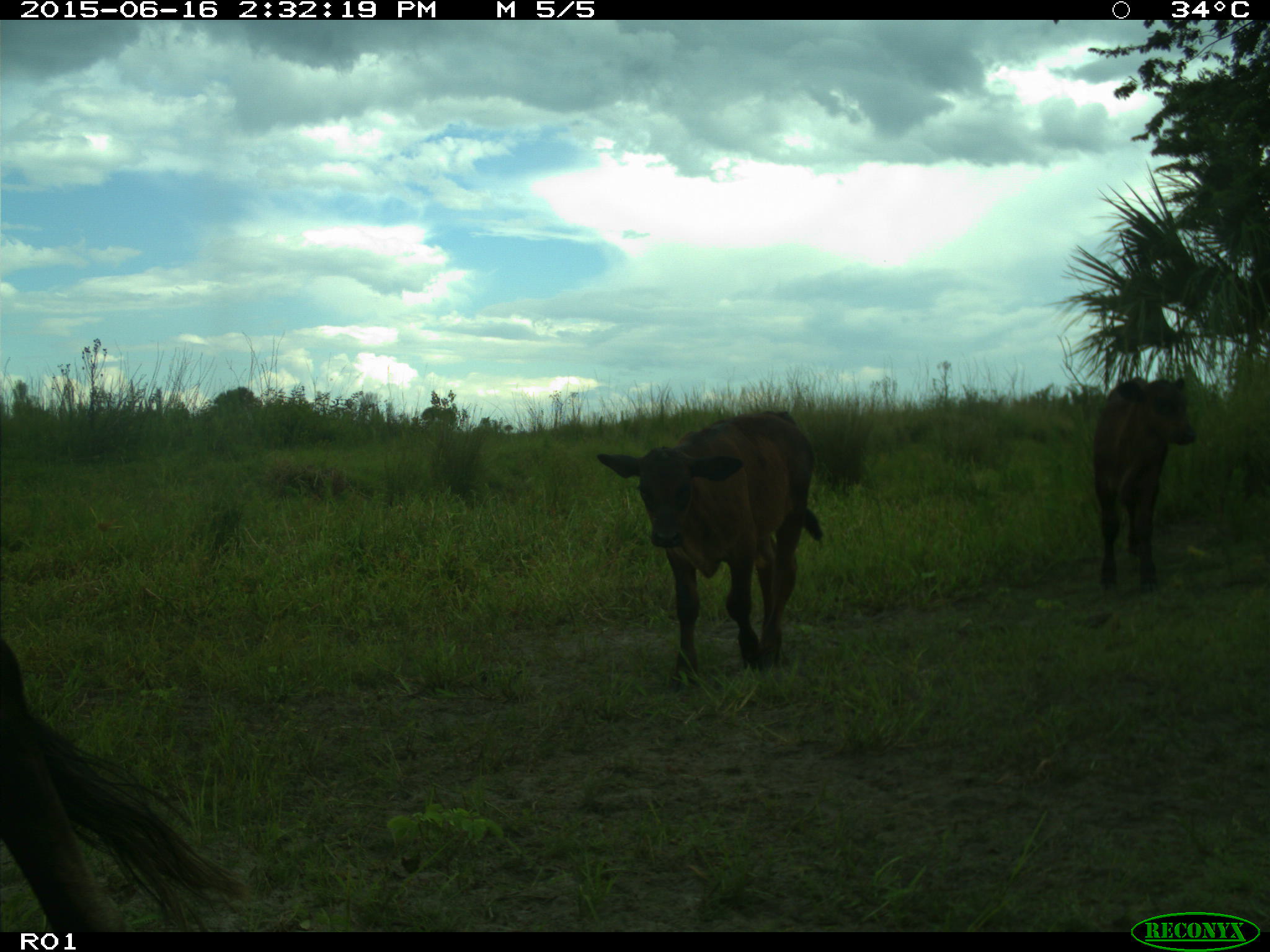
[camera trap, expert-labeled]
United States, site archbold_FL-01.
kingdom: Animalia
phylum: Chordata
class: Mammalia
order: Artiodactyla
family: Bovidae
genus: Bos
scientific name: Bos taurus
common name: domestic cow